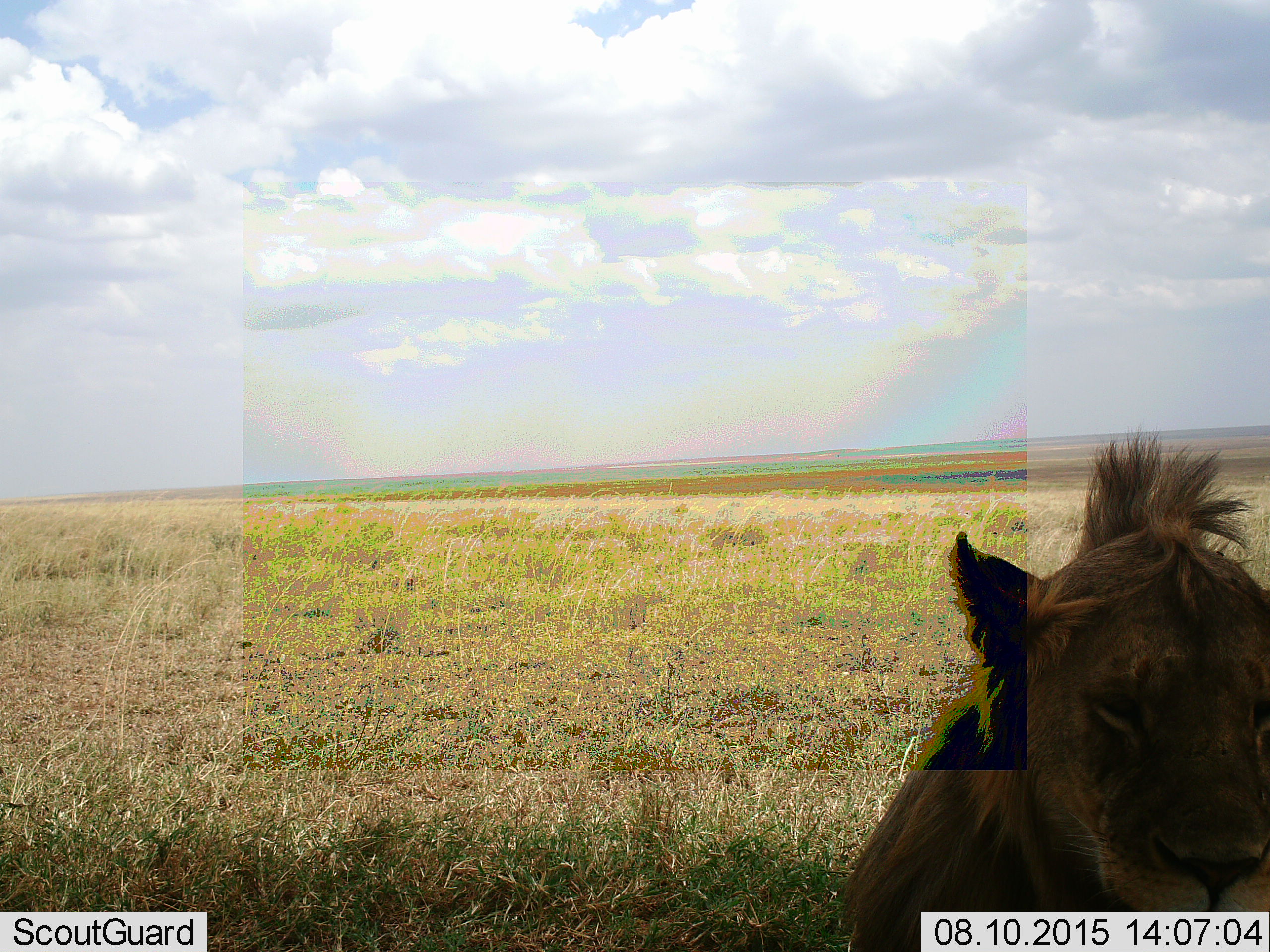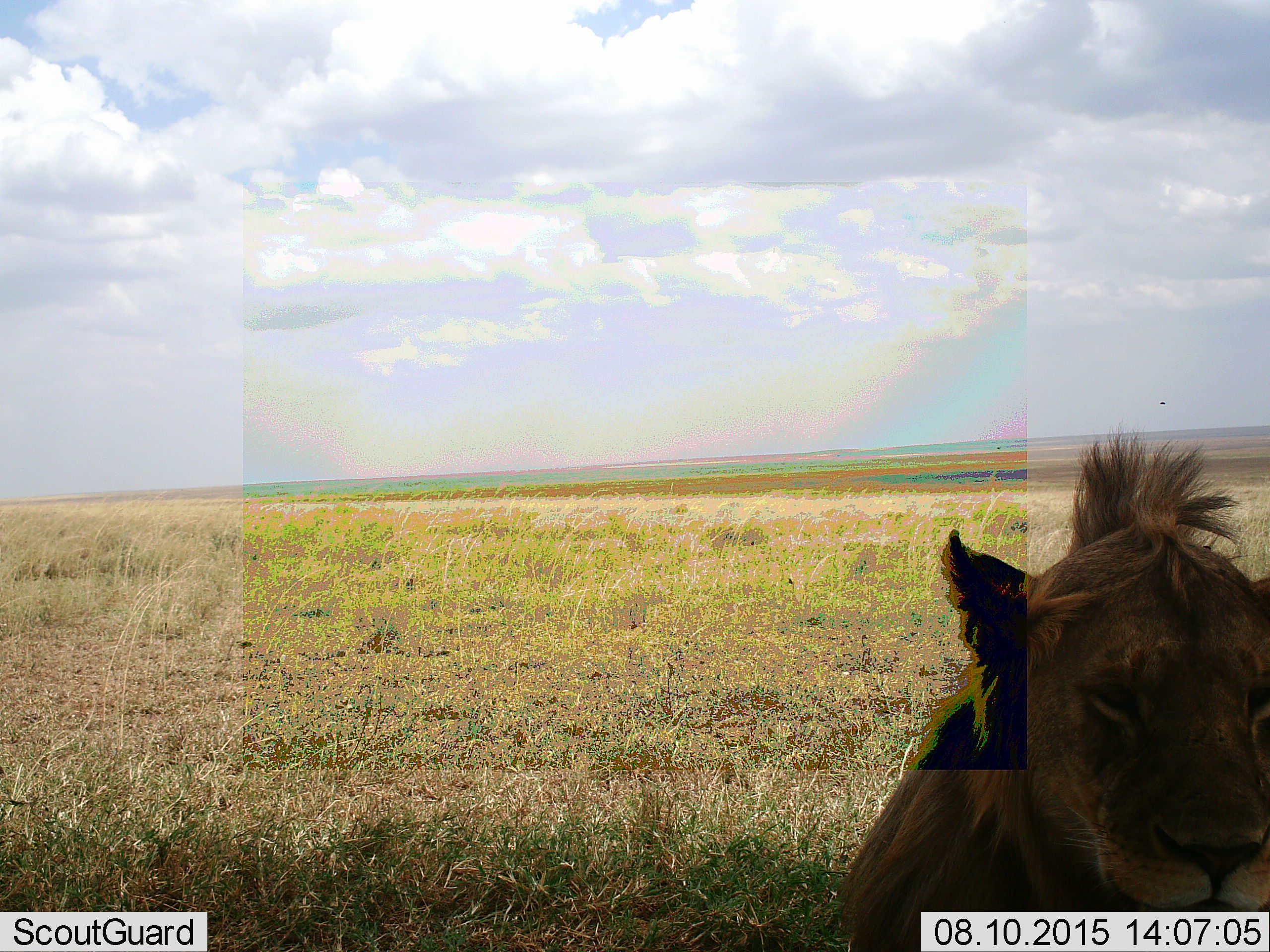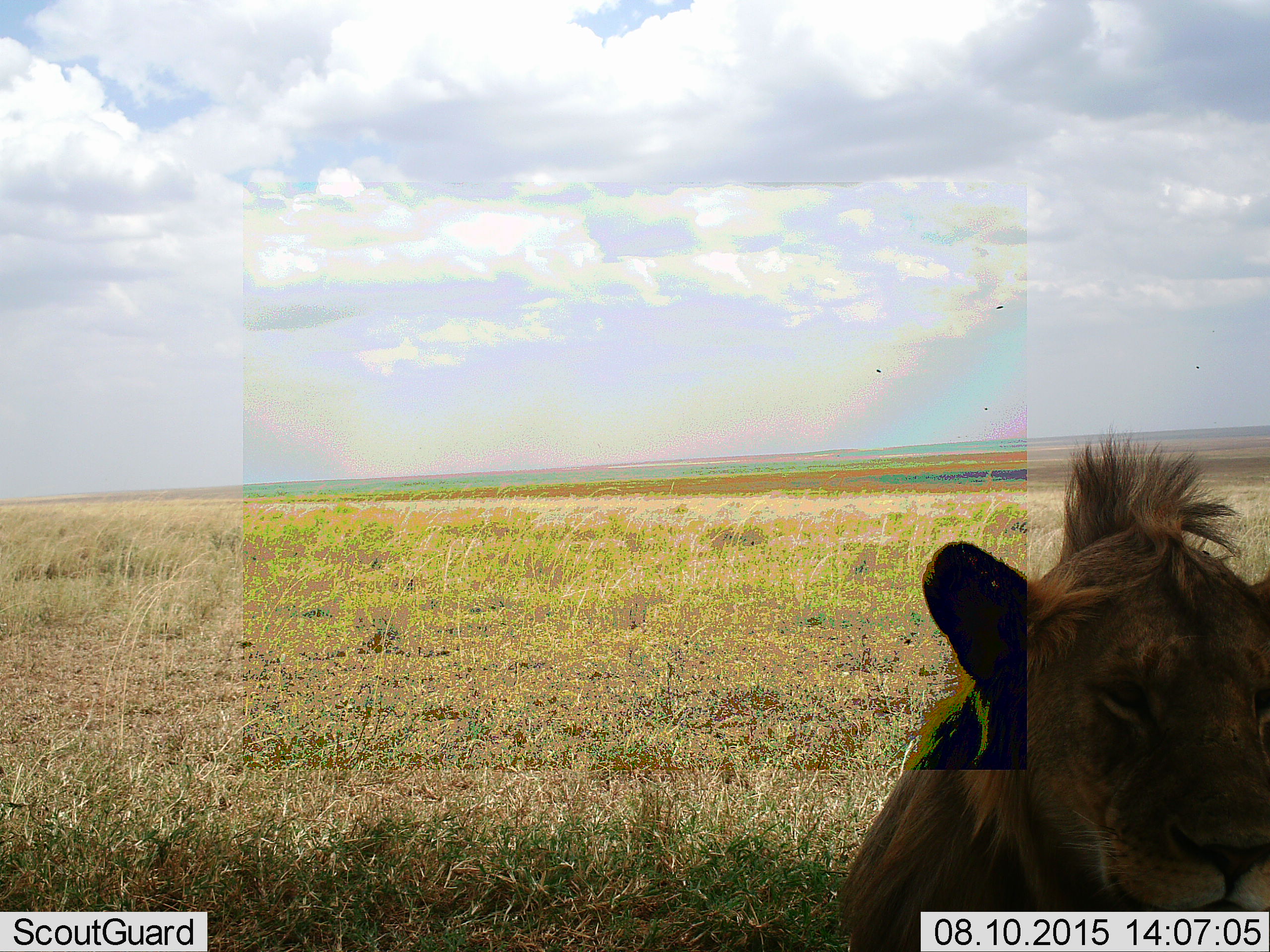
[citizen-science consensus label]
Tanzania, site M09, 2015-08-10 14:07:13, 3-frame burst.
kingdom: Animalia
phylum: Chordata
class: Mammalia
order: Carnivora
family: Felidae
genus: Panthera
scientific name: Panthera leo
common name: lion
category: lionmale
Lionmale (lion) (Panthera leo), count 1. Behavior (volunteer vote fractions): standing 33%, resting 67%, moving 0%, interacting 0%. Young present (vote fraction): 0%. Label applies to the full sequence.